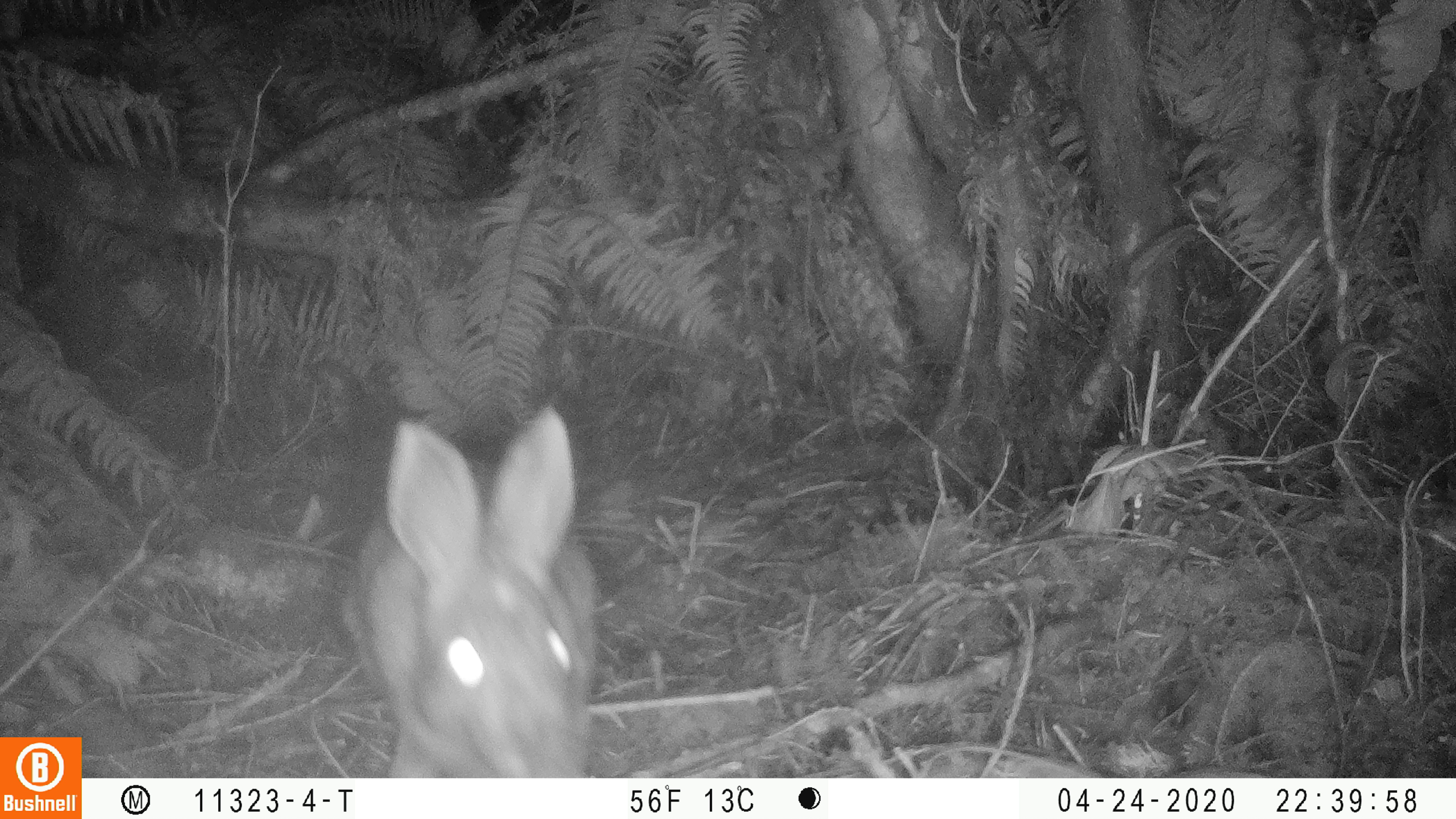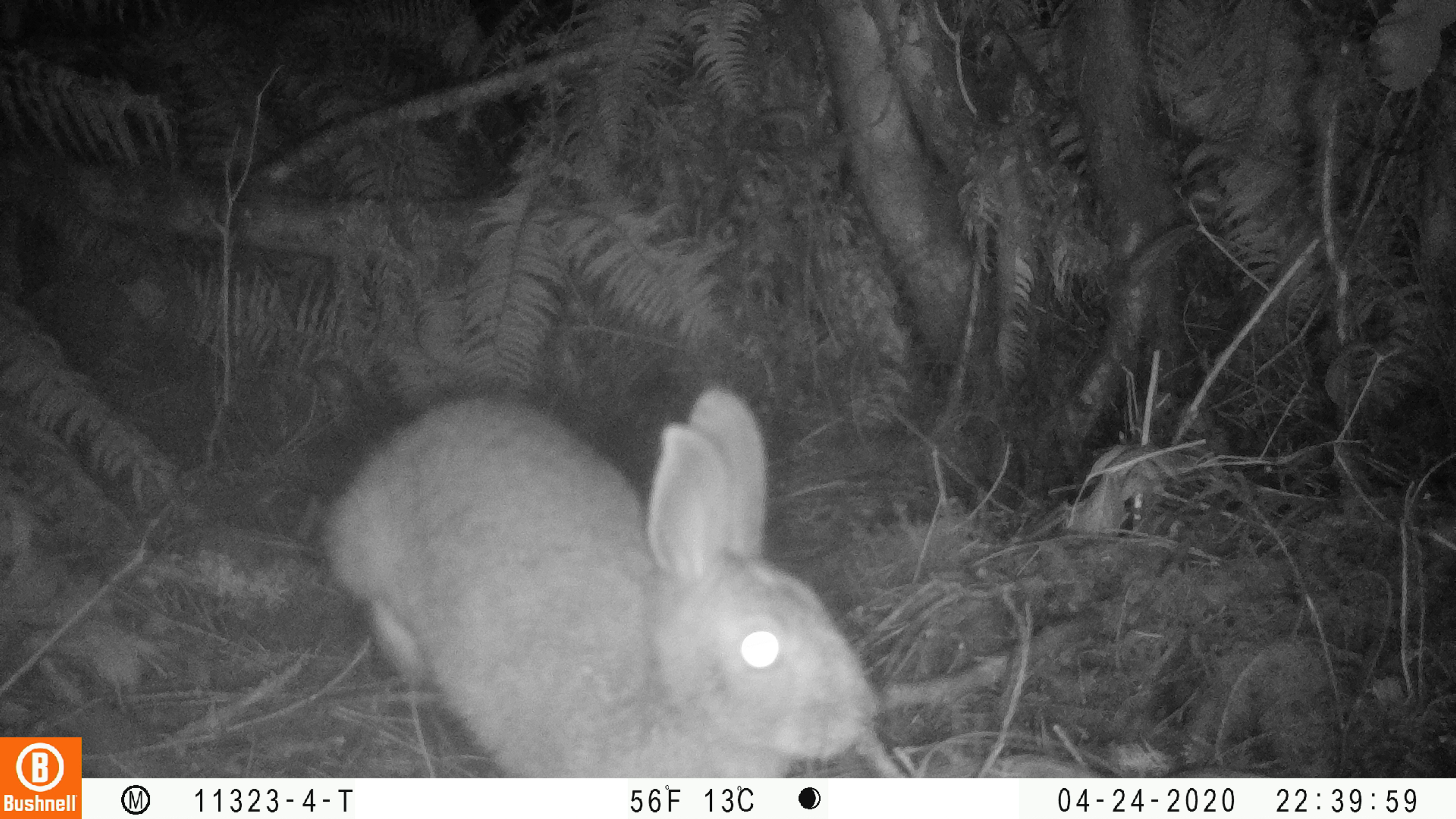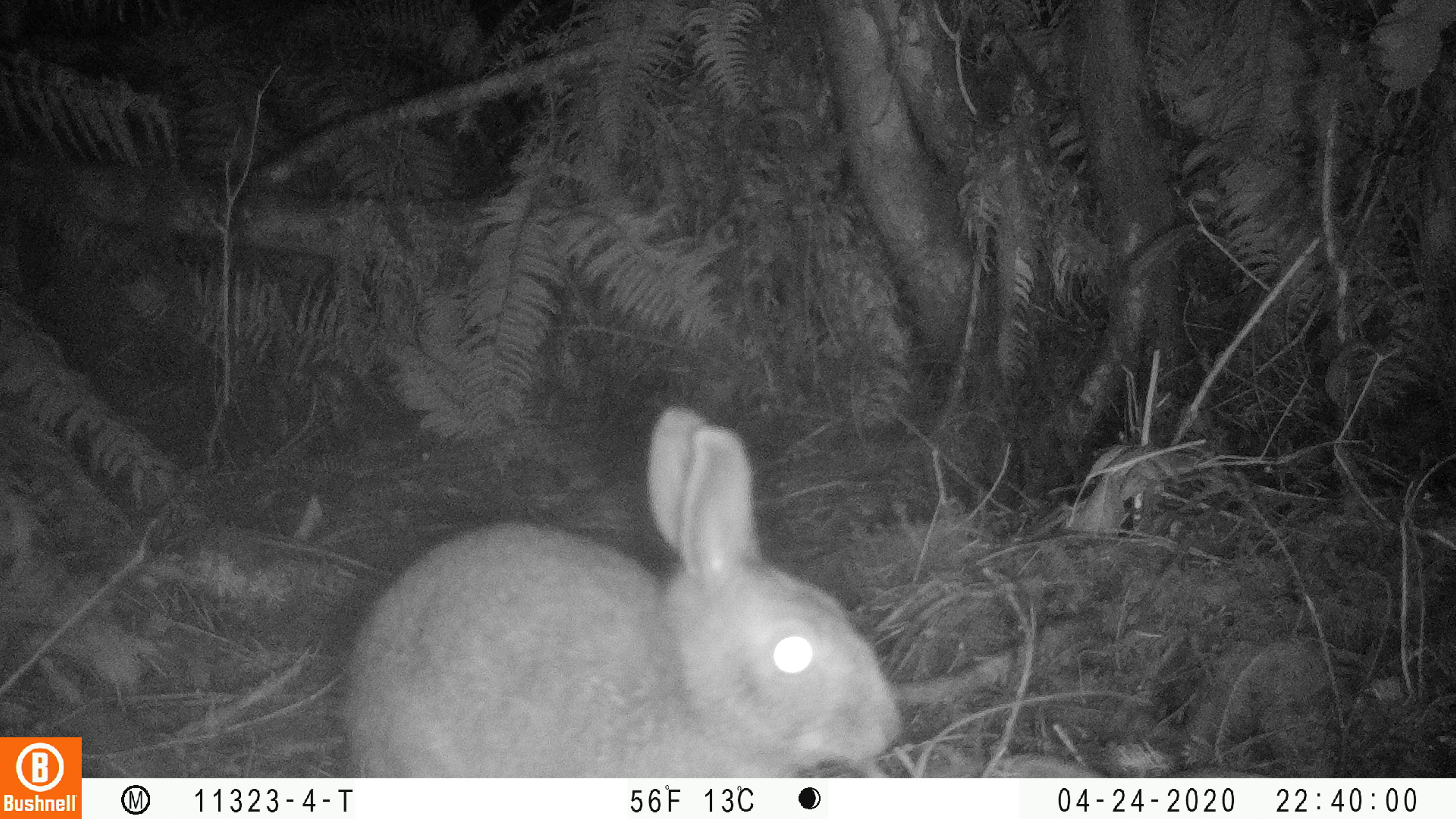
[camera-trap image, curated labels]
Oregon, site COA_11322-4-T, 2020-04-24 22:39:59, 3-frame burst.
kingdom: Animalia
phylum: Chordata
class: Mammalia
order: Lagomorpha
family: Leporidae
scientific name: Leporidae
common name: hares and rabbits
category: leporidae family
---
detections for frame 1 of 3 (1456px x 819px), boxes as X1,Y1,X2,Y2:
leporidae family: 337,403,591,770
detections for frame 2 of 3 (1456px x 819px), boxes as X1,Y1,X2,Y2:
leporidae family: 317,381,873,770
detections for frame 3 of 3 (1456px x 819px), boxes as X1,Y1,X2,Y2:
leporidae family: 337,403,908,770